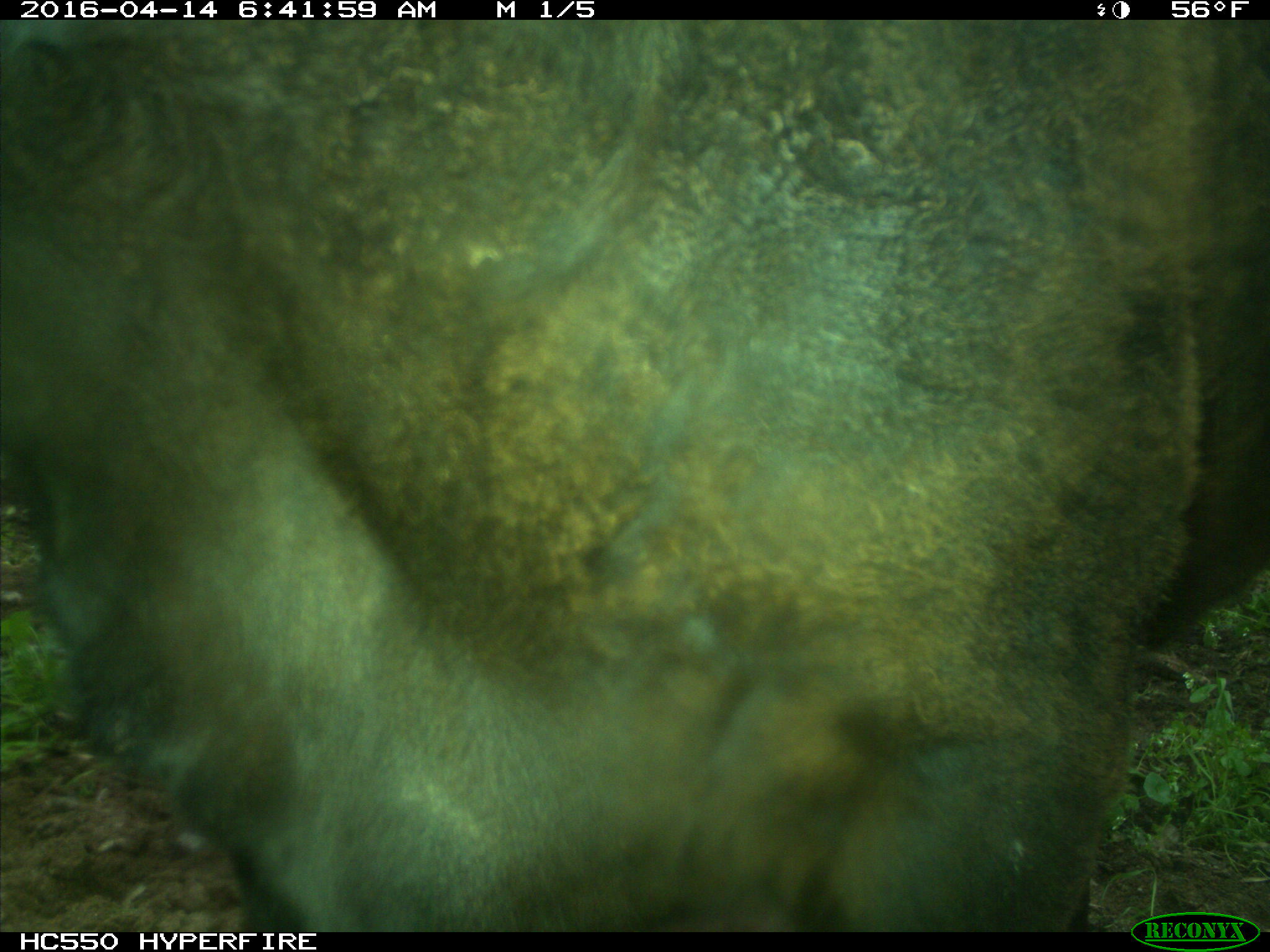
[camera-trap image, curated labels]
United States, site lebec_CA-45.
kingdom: Animalia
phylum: Chordata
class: Mammalia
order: Artiodactyla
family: Bovidae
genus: Bos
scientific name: Bos taurus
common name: domestic cow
Bos taurus (domestic cow).